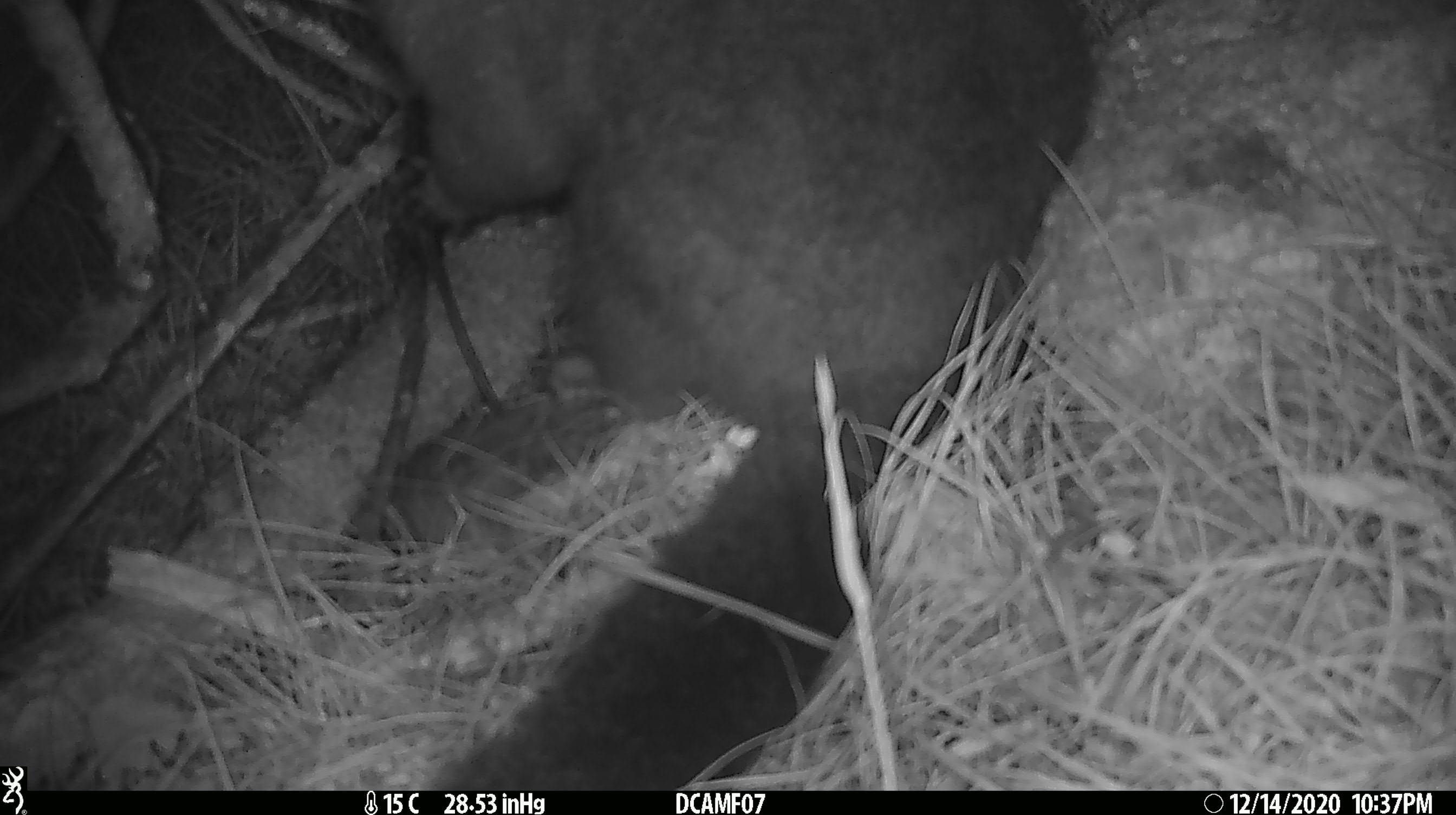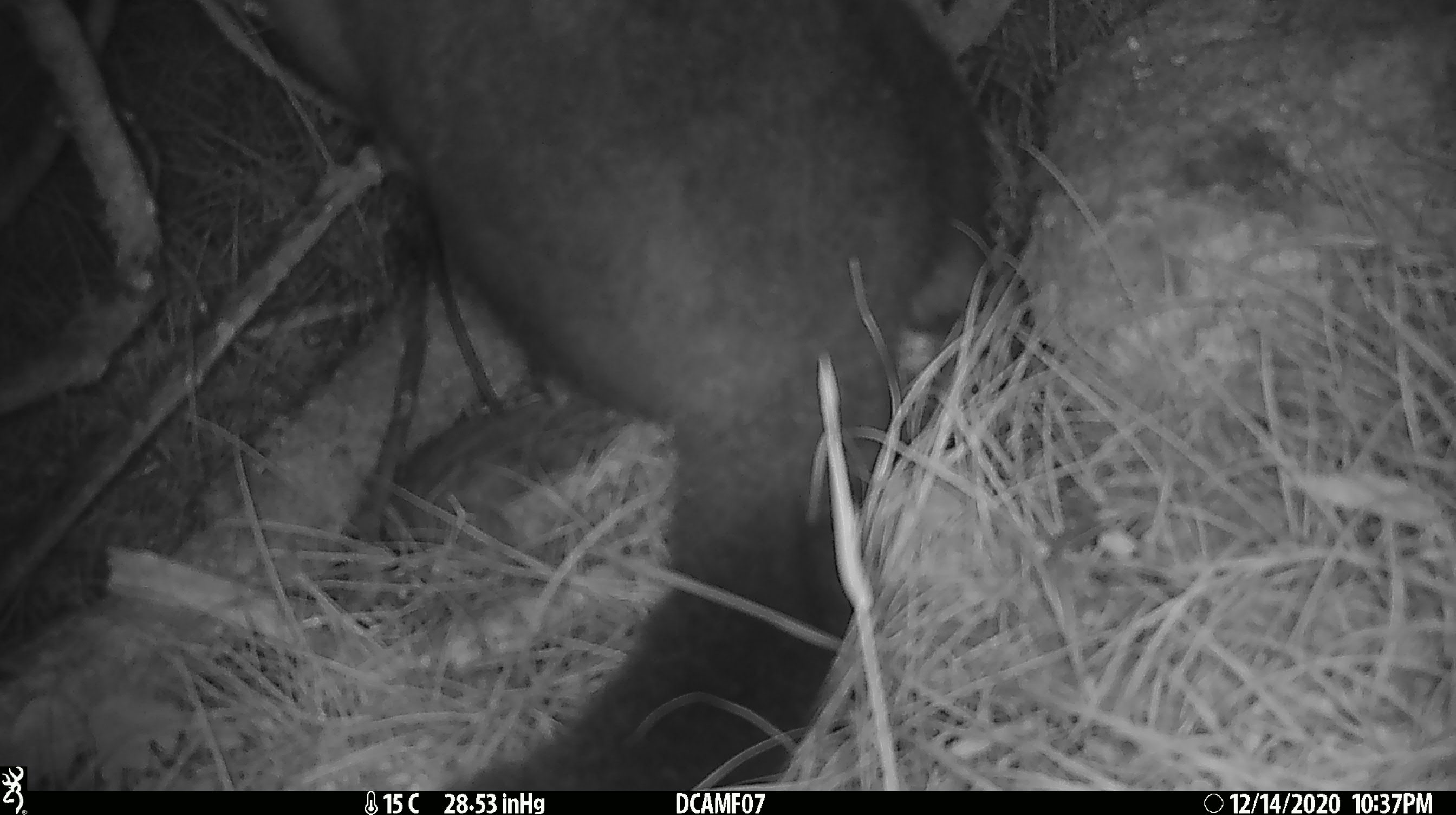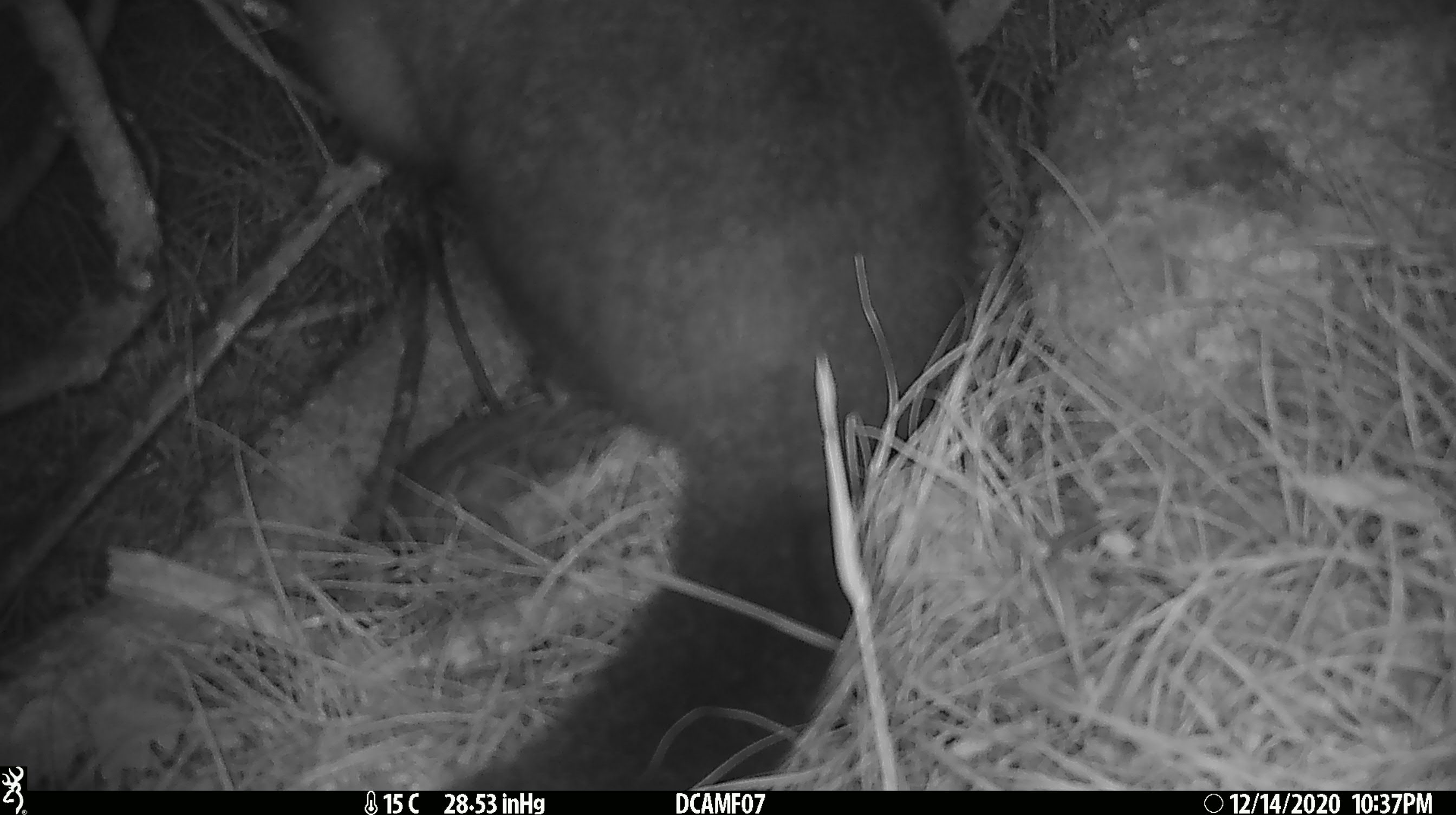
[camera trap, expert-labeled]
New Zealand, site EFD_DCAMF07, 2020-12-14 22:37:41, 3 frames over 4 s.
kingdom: Animalia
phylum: Chordata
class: Mammalia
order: Diprotodontia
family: Phalangeridae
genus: Trichosurus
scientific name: Trichosurus vulpecula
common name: common brushtail possum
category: possum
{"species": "possum (common brushtail possum) (Trichosurus vulpecula)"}